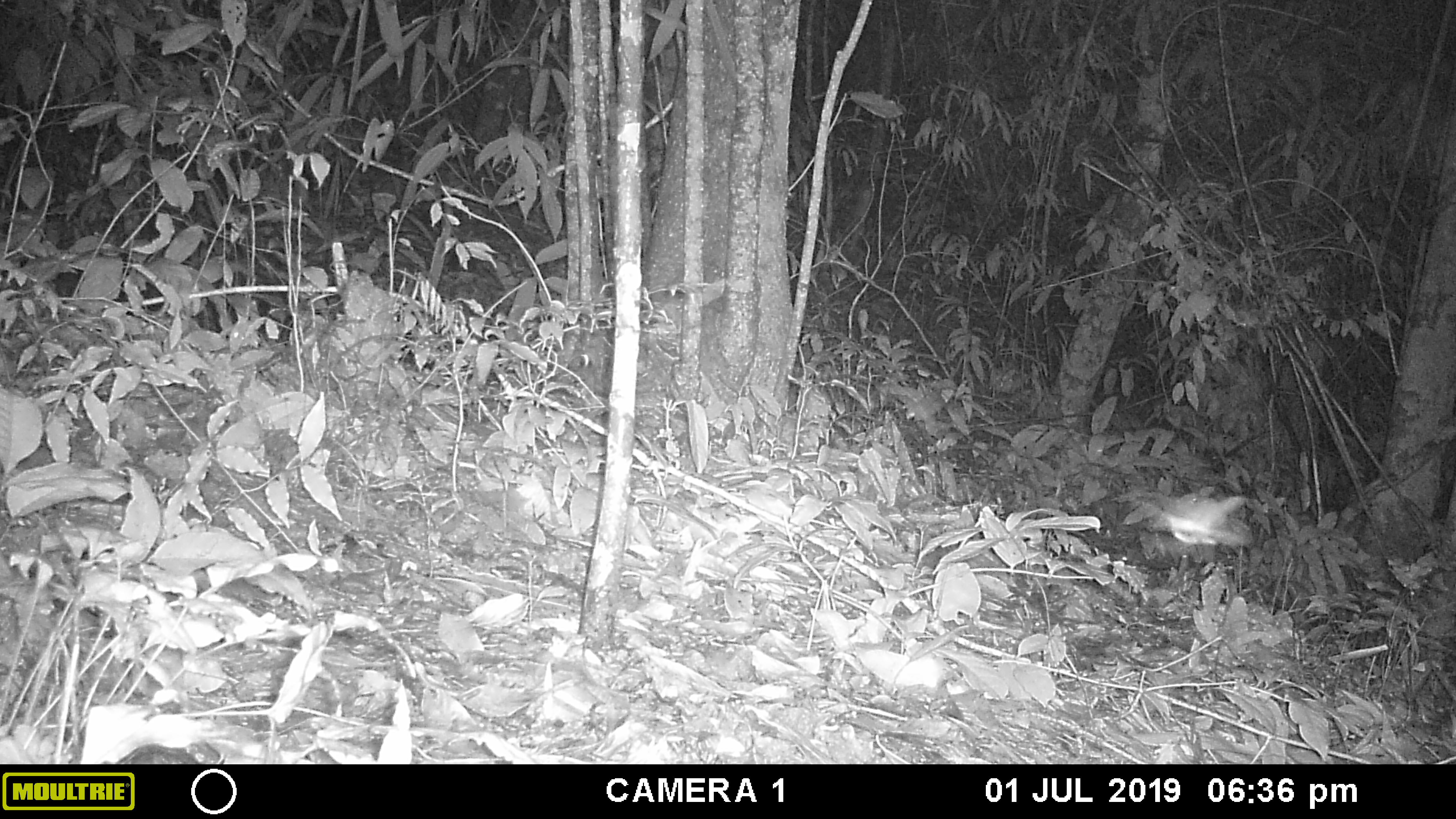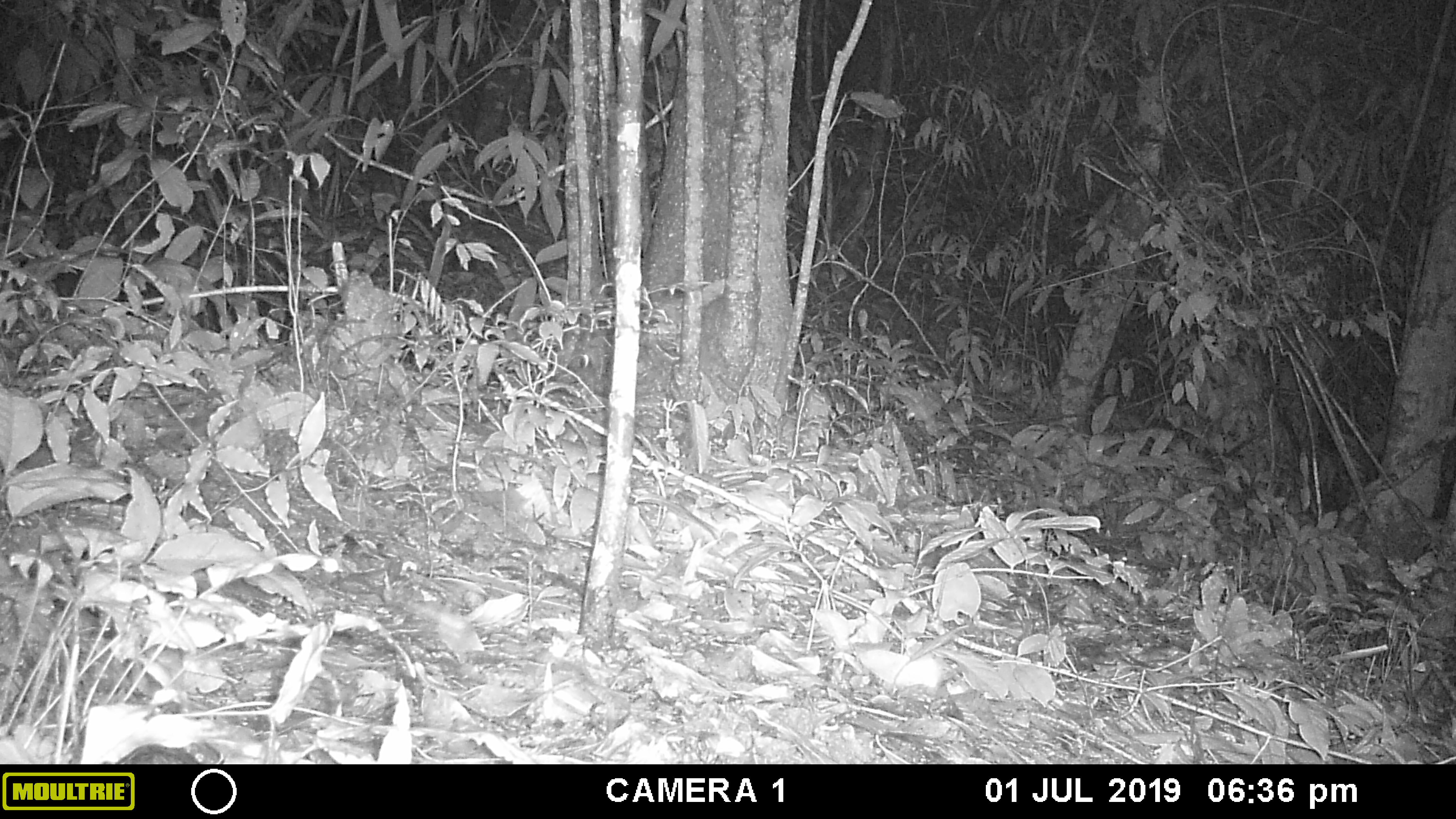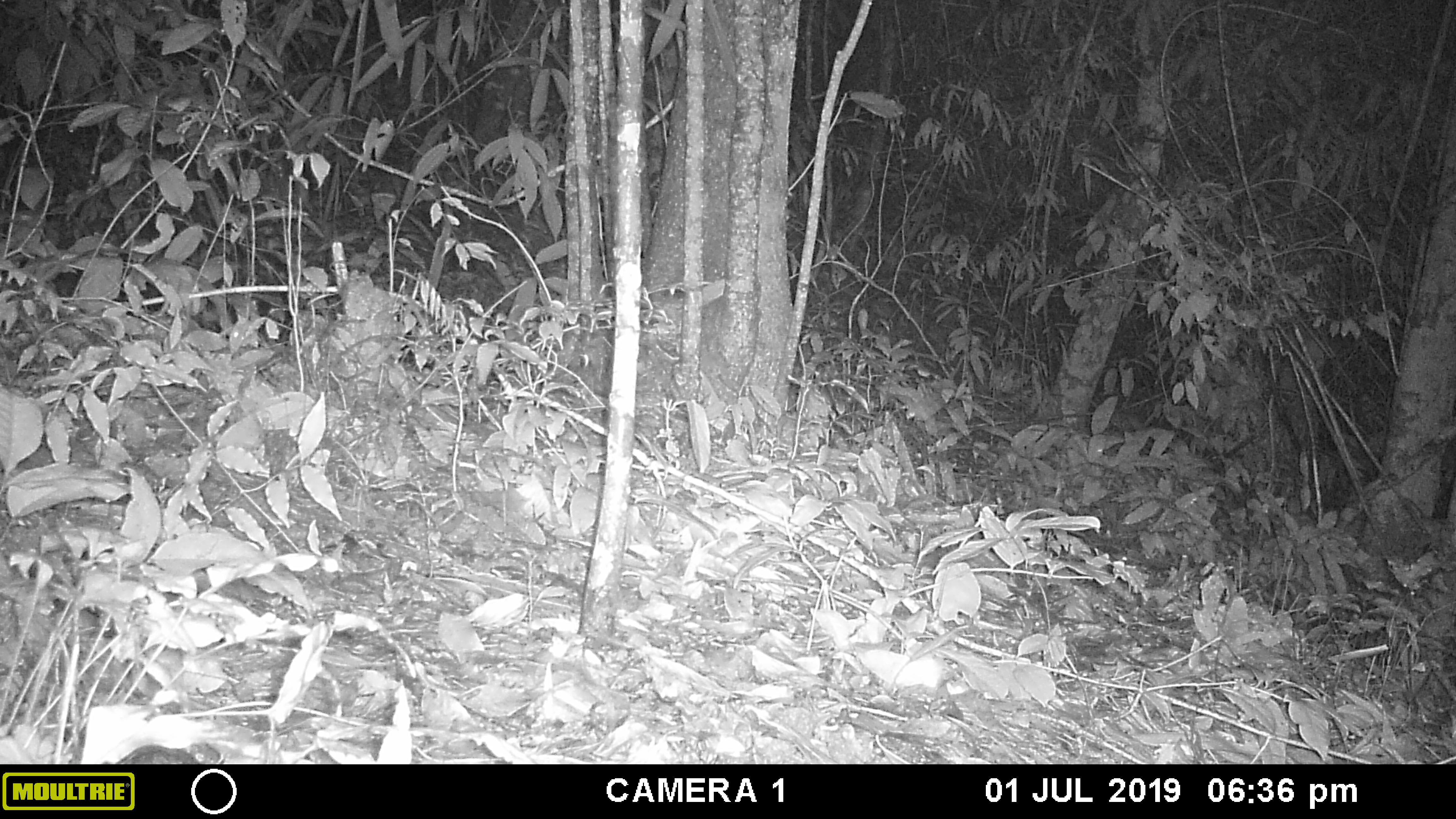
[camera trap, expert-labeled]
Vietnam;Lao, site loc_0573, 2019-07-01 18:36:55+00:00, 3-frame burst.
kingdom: Animalia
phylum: Arthropoda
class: Insecta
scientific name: Insecta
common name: insect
Insect (Insecta). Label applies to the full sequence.